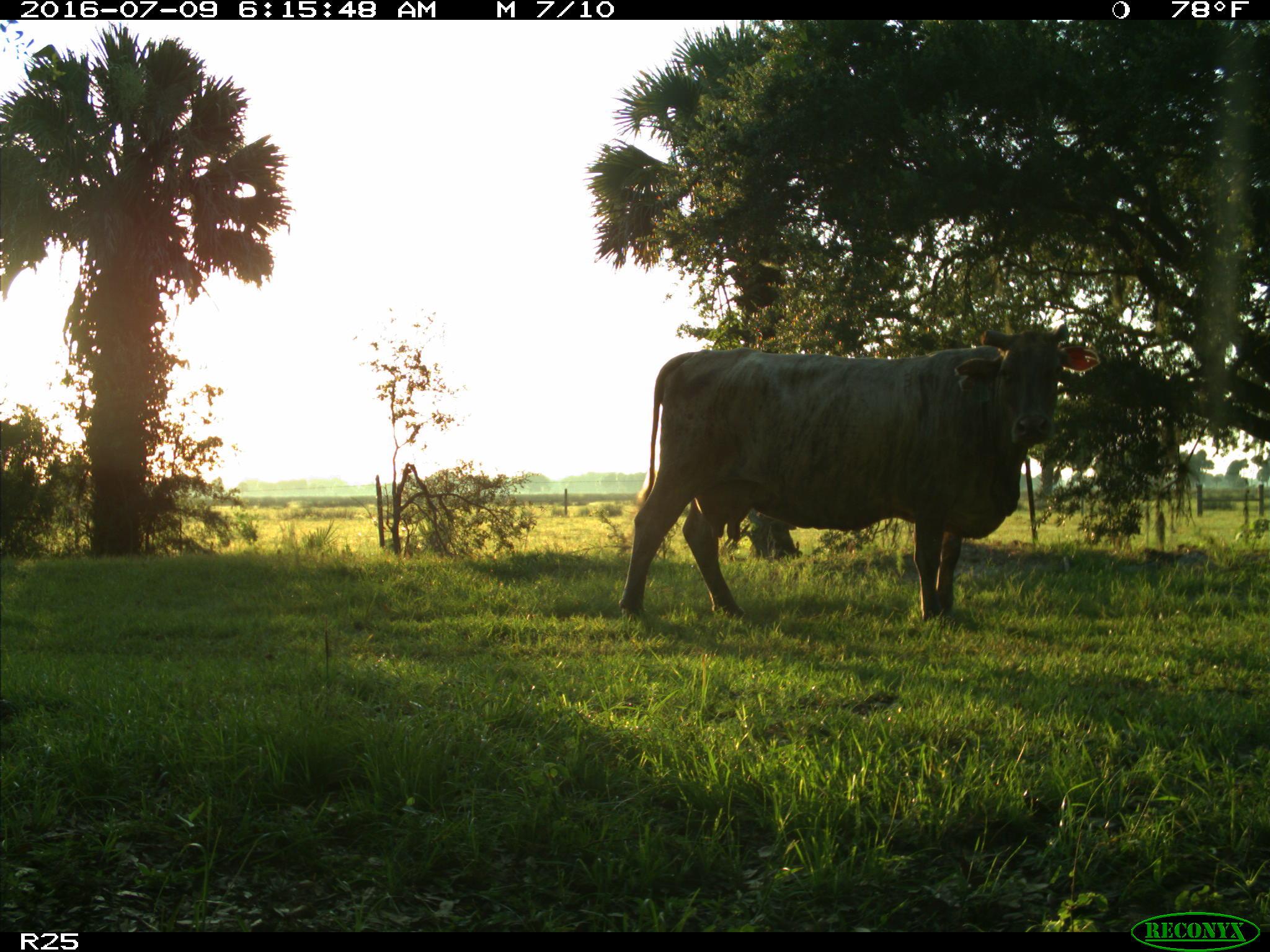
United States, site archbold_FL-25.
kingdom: Animalia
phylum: Chordata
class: Mammalia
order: Artiodactyla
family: Bovidae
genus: Bos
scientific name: Bos taurus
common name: domestic cow